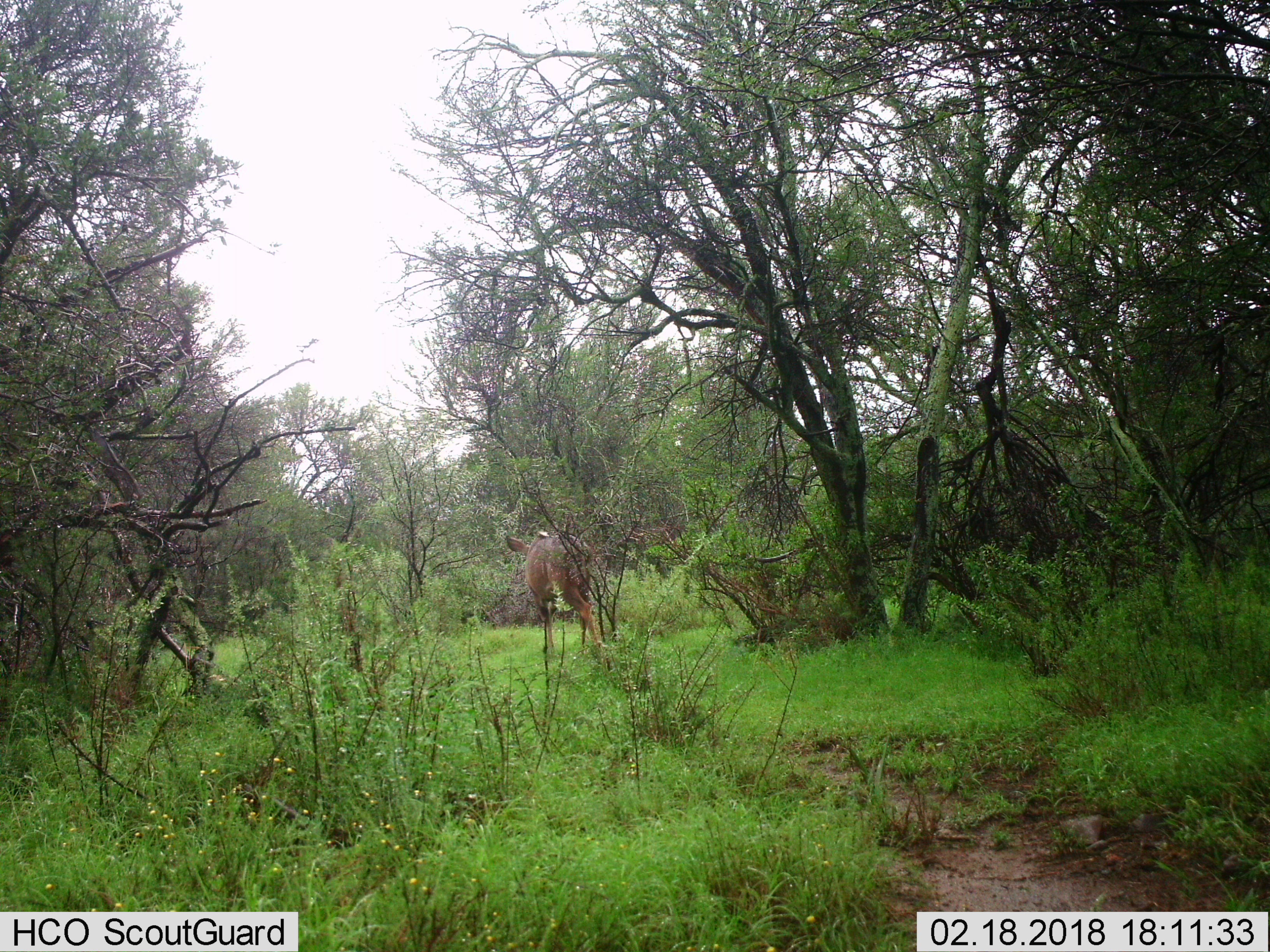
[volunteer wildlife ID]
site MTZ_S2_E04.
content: unidentified animal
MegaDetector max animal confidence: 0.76